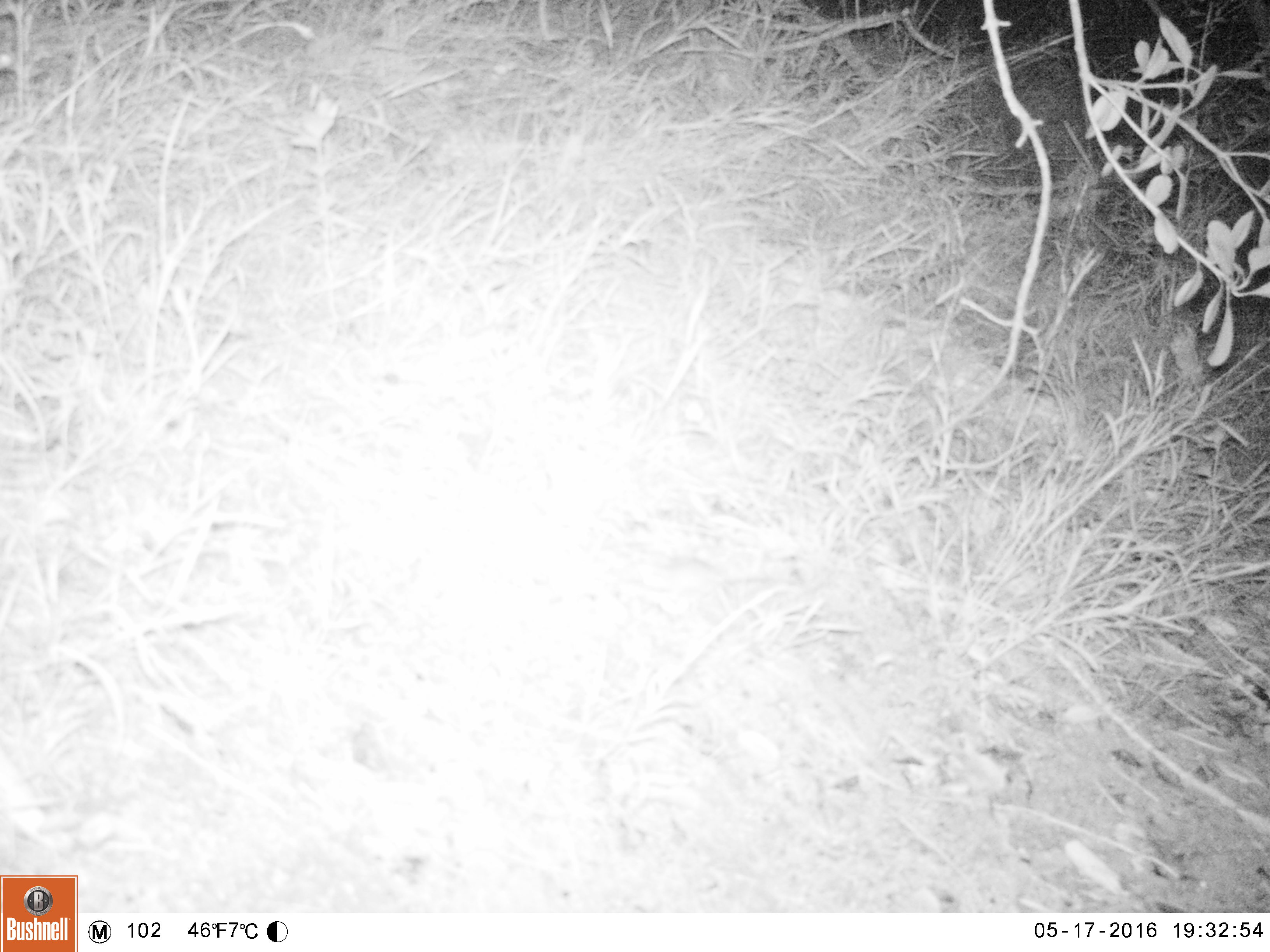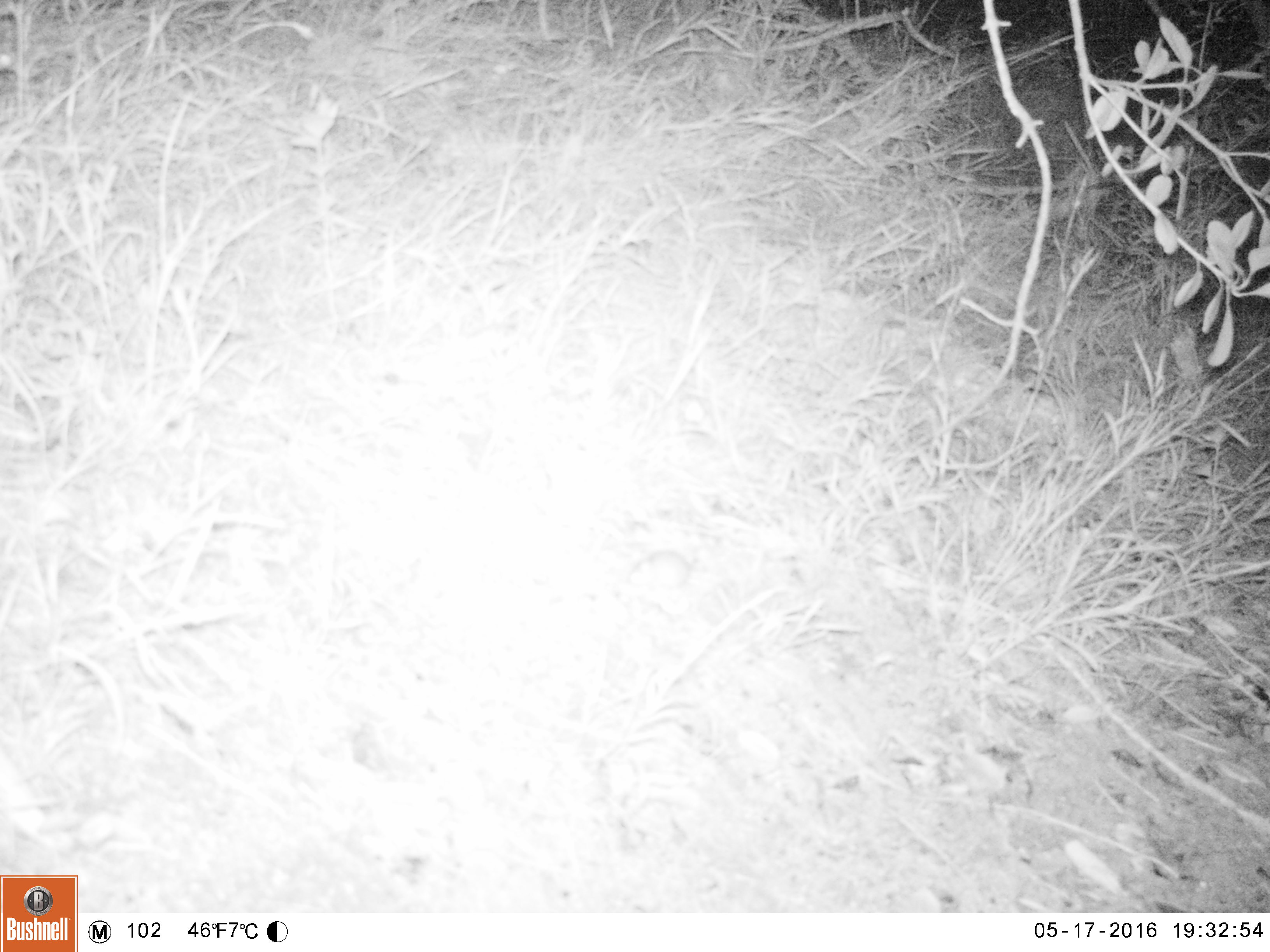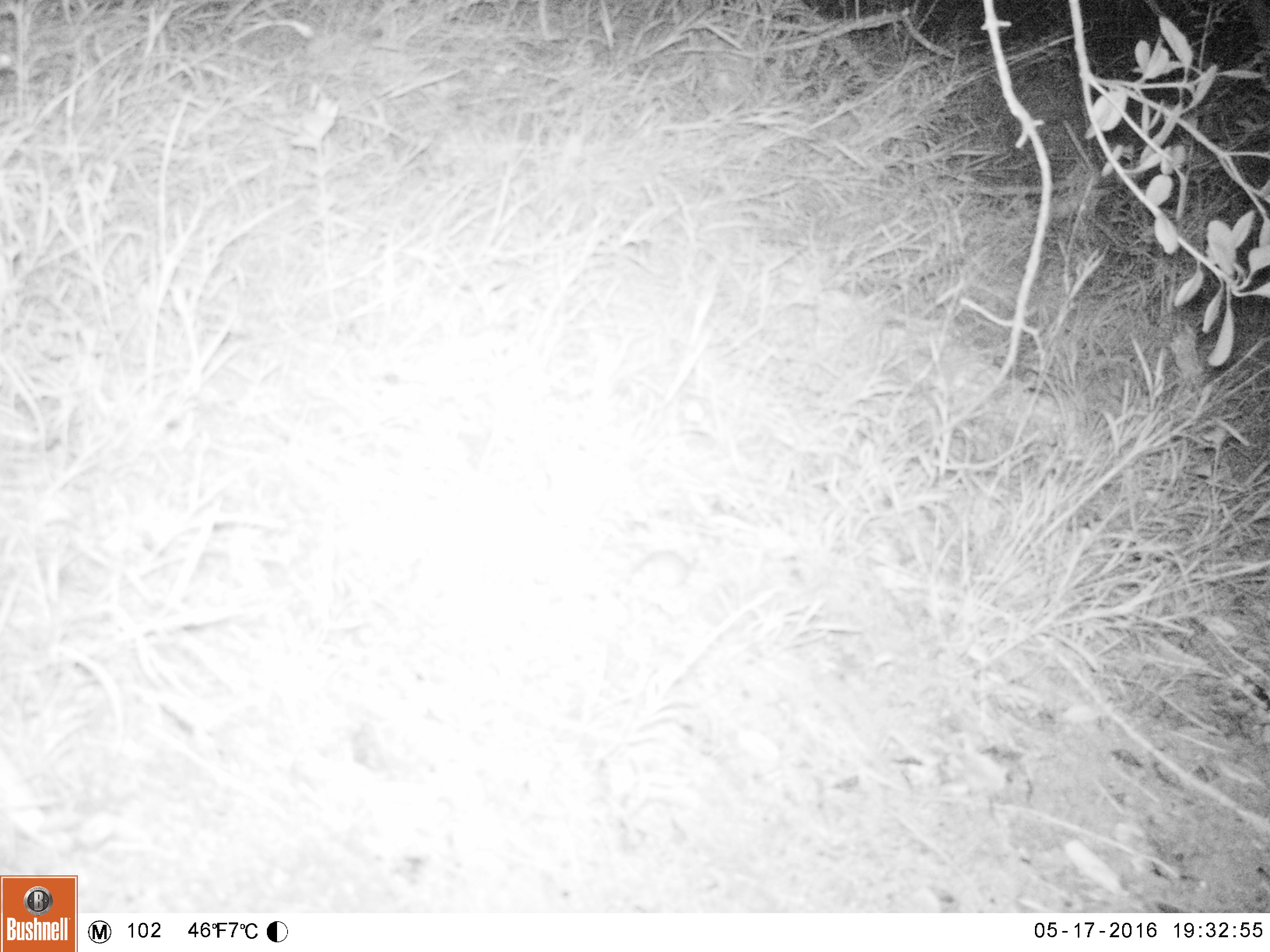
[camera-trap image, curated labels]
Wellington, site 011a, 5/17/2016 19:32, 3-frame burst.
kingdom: Animalia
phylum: Chordata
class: Mammalia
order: Rodentia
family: Muridae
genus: Mus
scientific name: Mus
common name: mouse